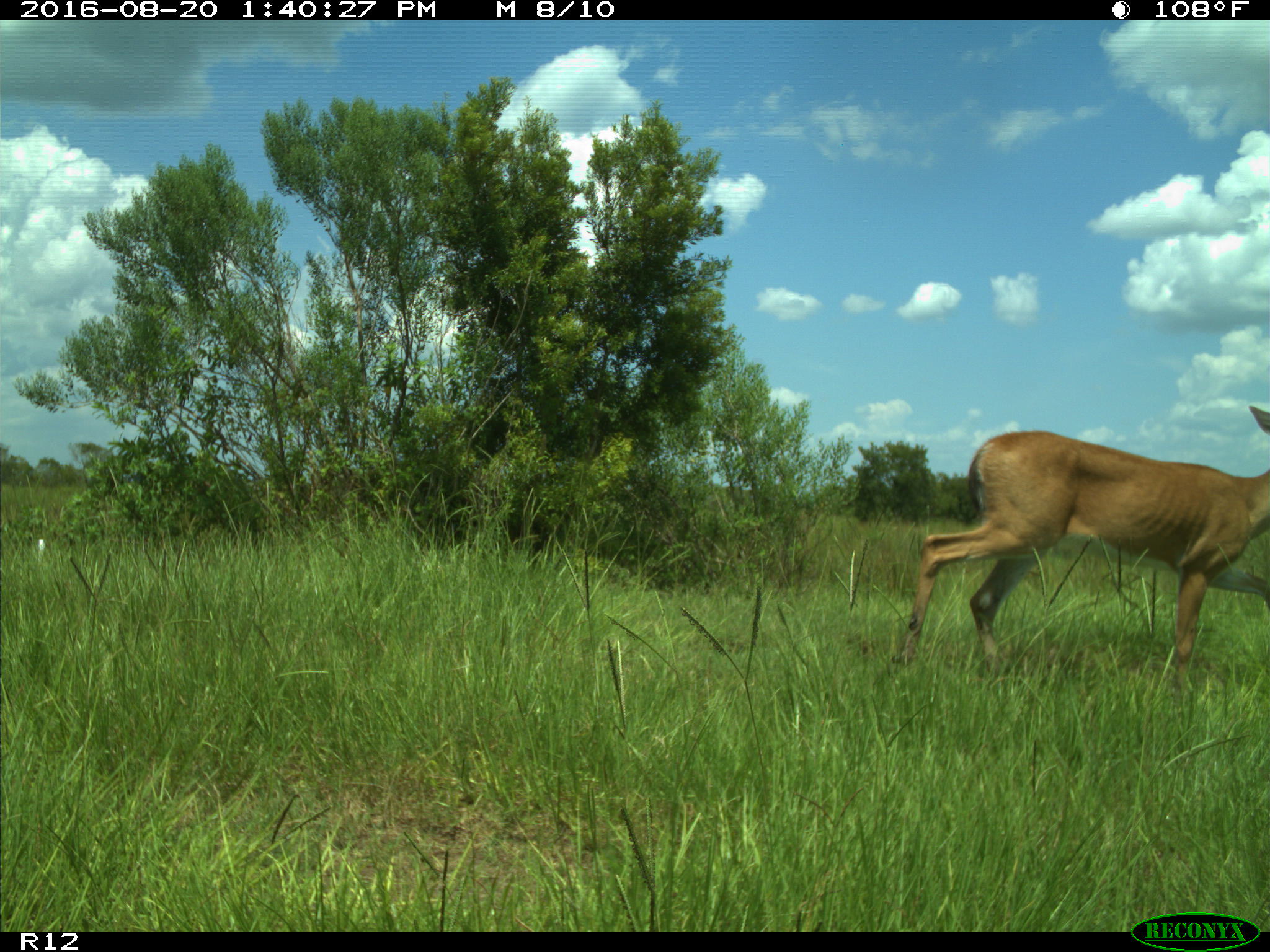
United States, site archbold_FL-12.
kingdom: Animalia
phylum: Chordata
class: Mammalia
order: Artiodactyla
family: Cervidae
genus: Odocoileus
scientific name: Odocoileus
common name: deer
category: unidentified deer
Unidentified deer (deer) (Odocoileus).